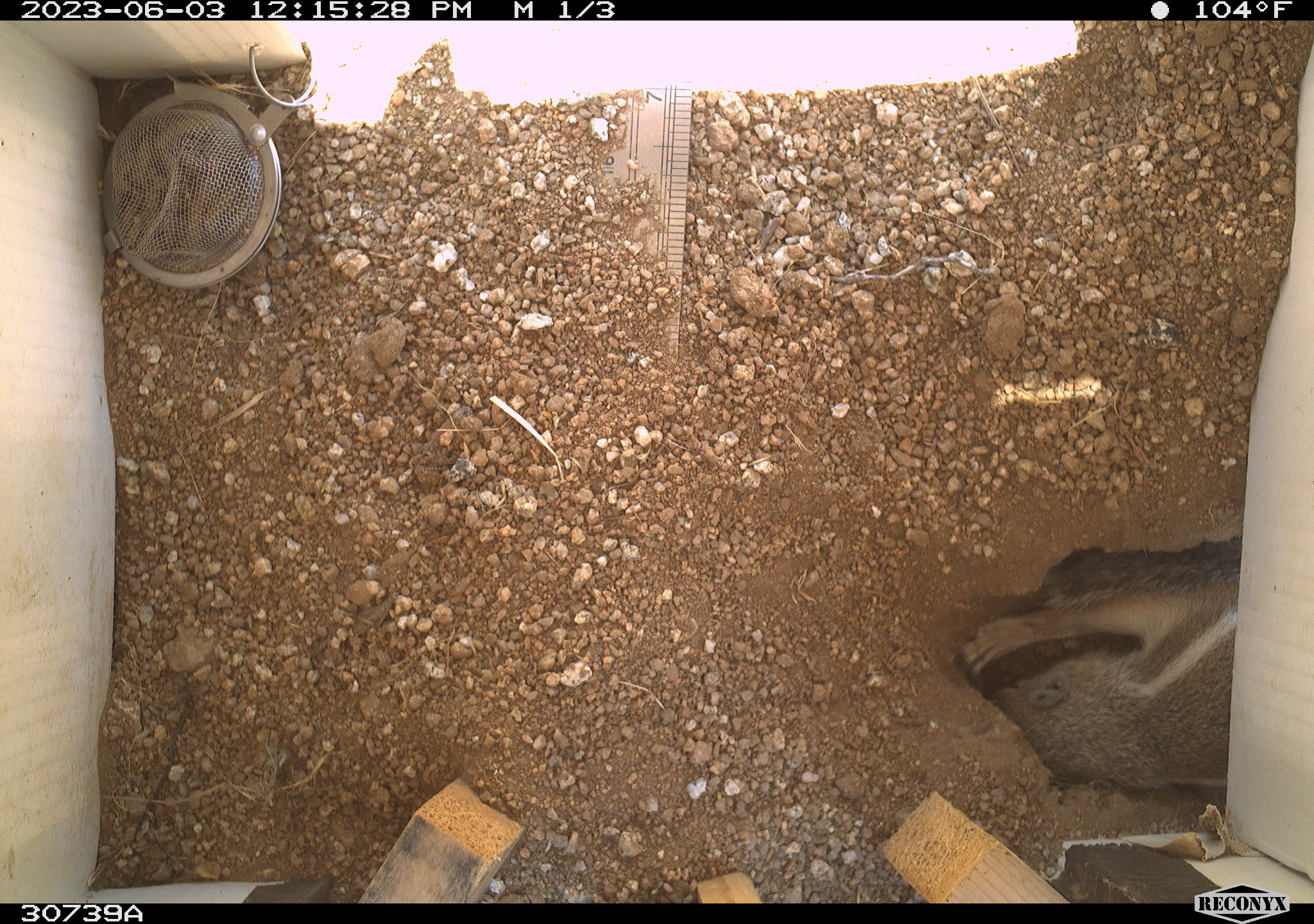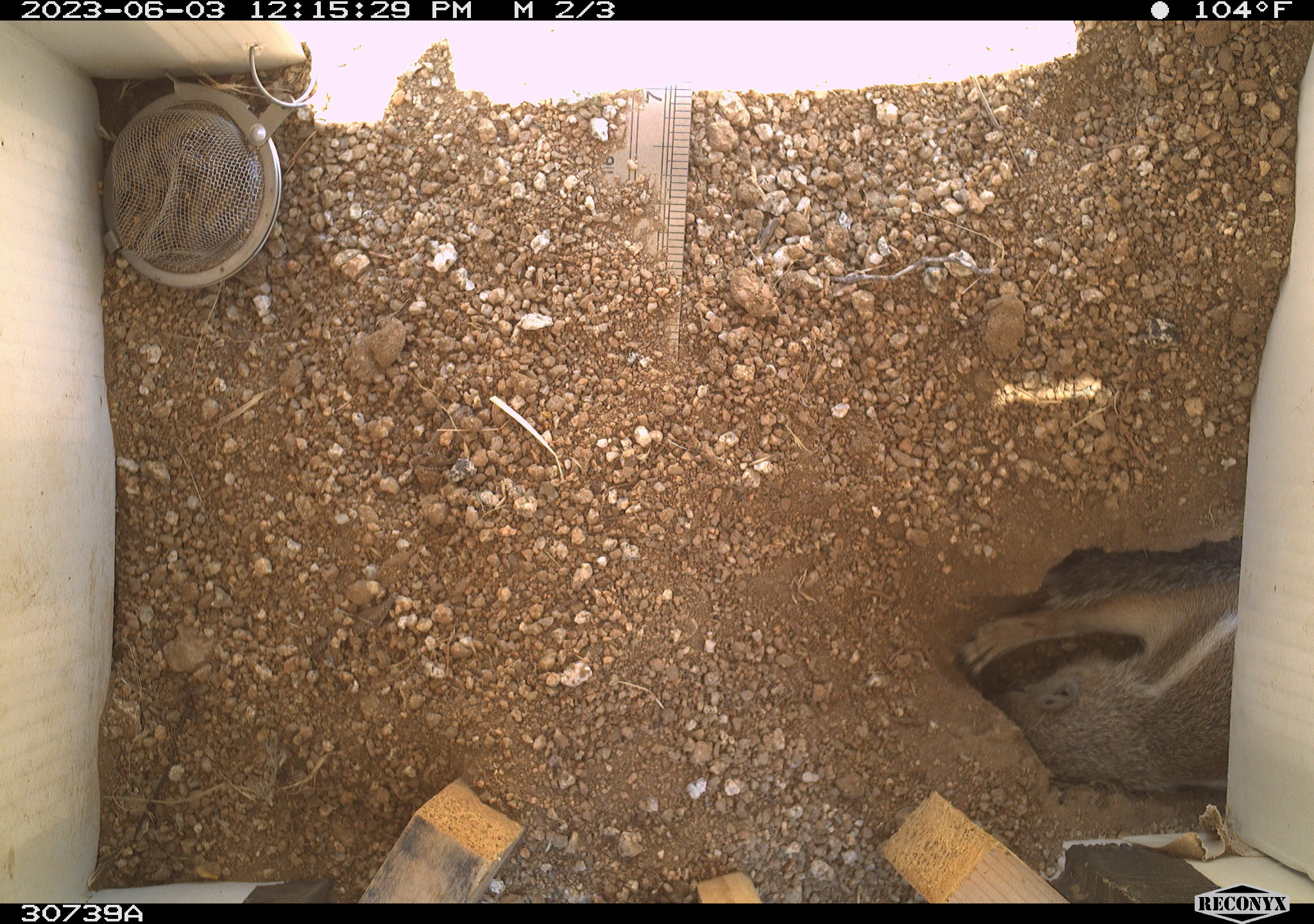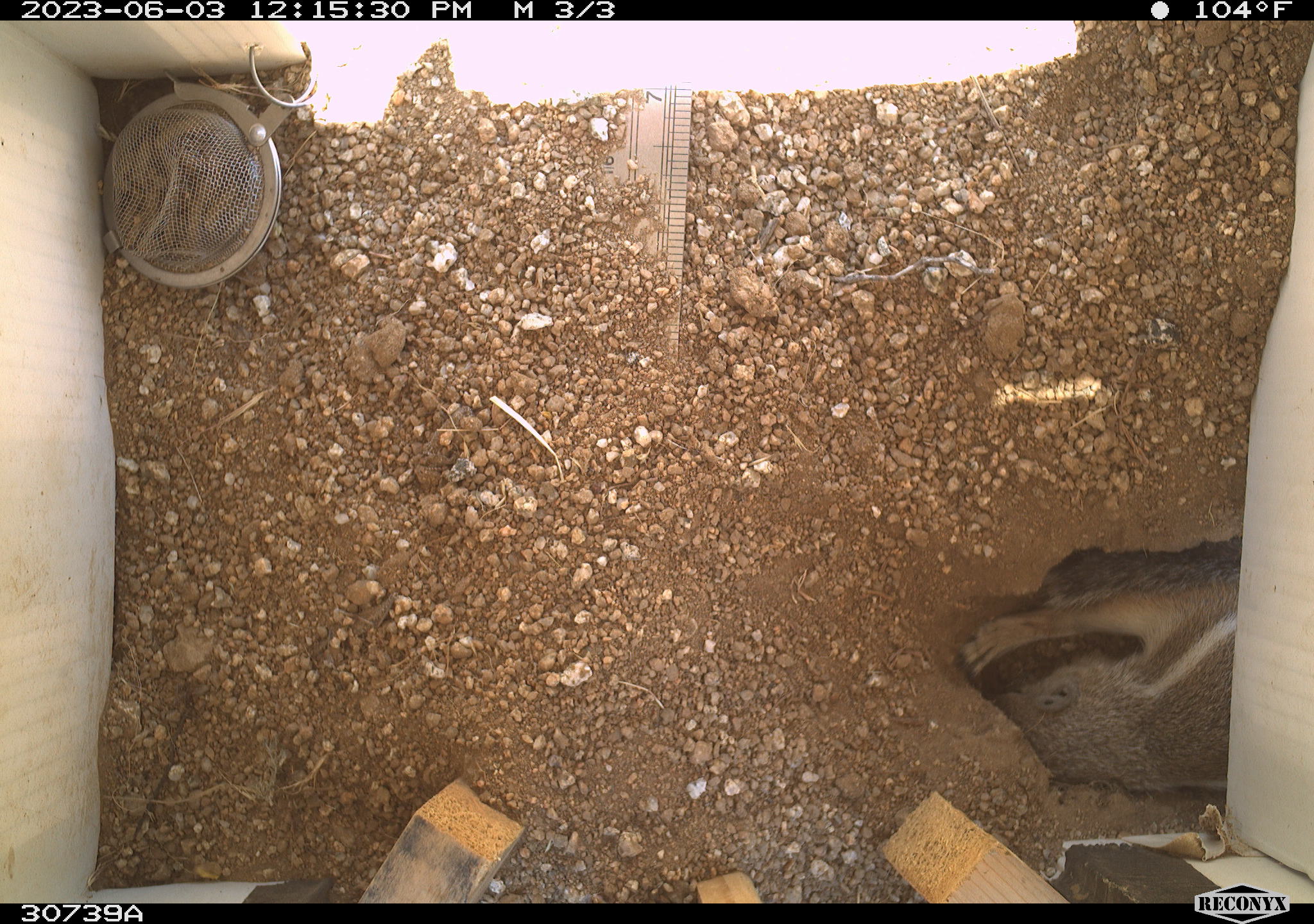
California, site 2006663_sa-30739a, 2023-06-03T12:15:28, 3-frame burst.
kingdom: Animalia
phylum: Chordata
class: Mammalia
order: Rodentia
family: Sciuridae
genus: Ammospermophilus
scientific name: Ammospermophilus leucurus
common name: white-tailed antelope squirrel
White-tailed antelope squirrel (Ammospermophilus leucurus).